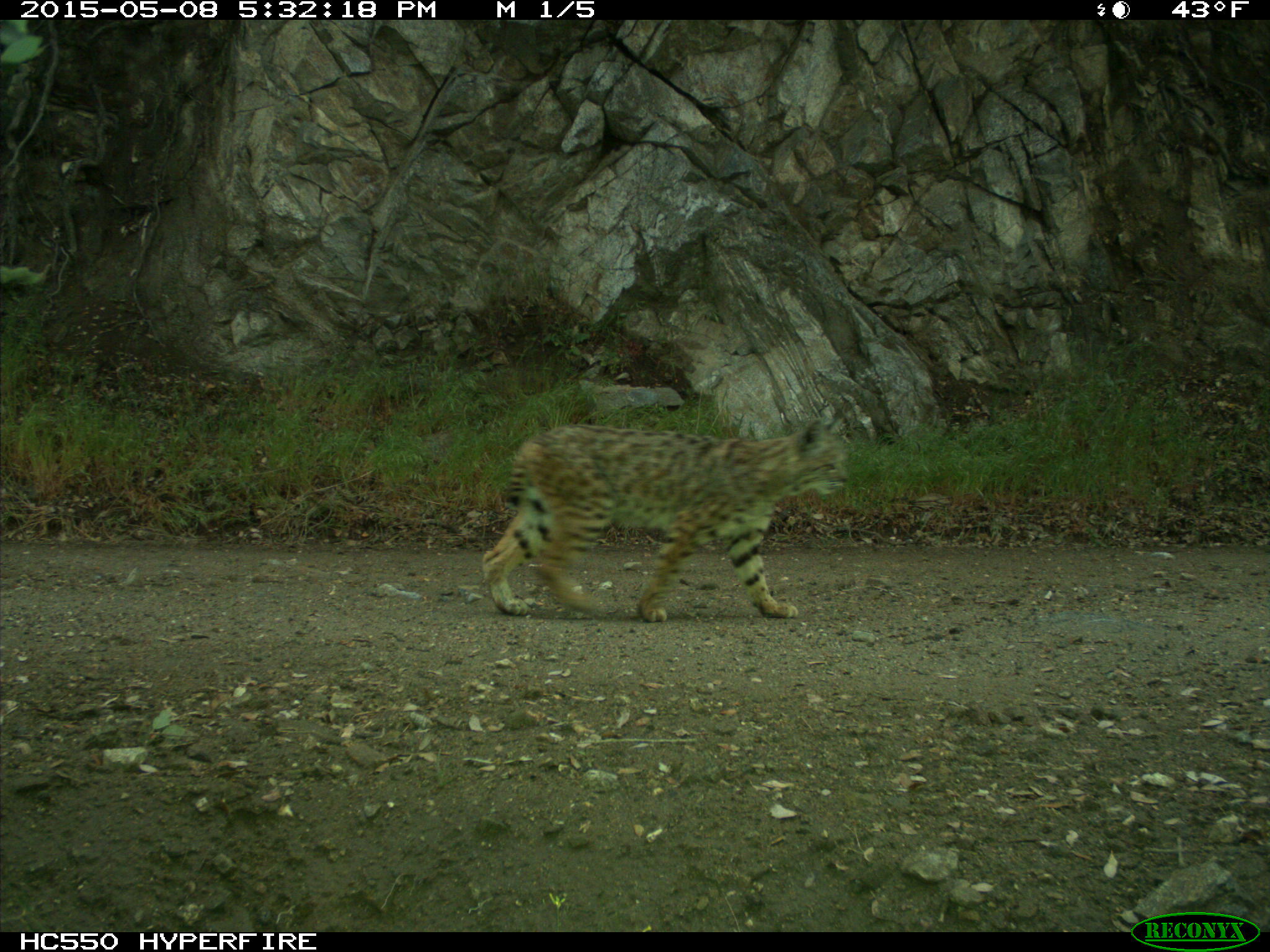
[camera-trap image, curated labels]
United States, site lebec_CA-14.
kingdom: Animalia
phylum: Chordata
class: Mammalia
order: Carnivora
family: Felidae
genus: Lynx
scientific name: Lynx rufus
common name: bobcat